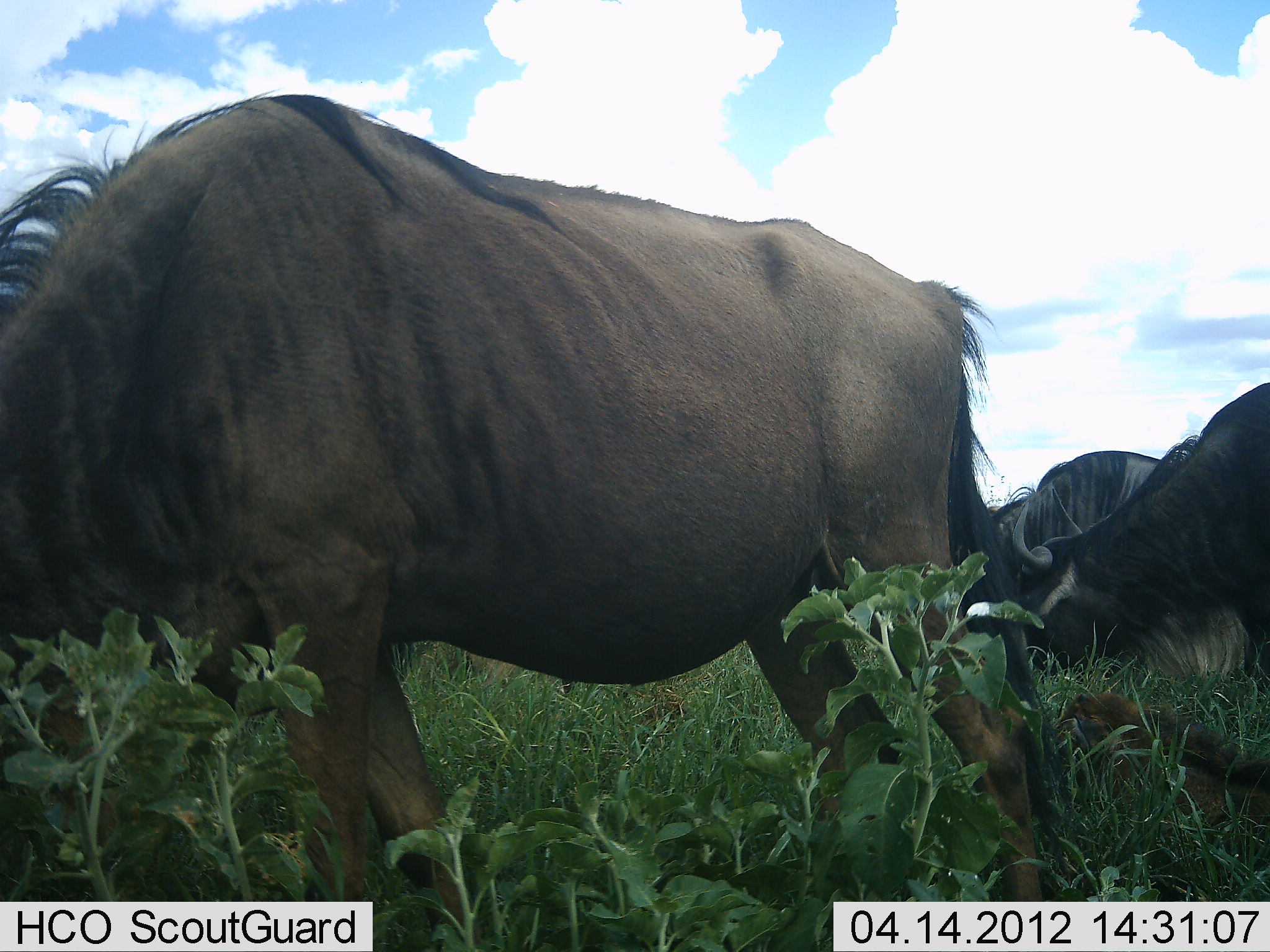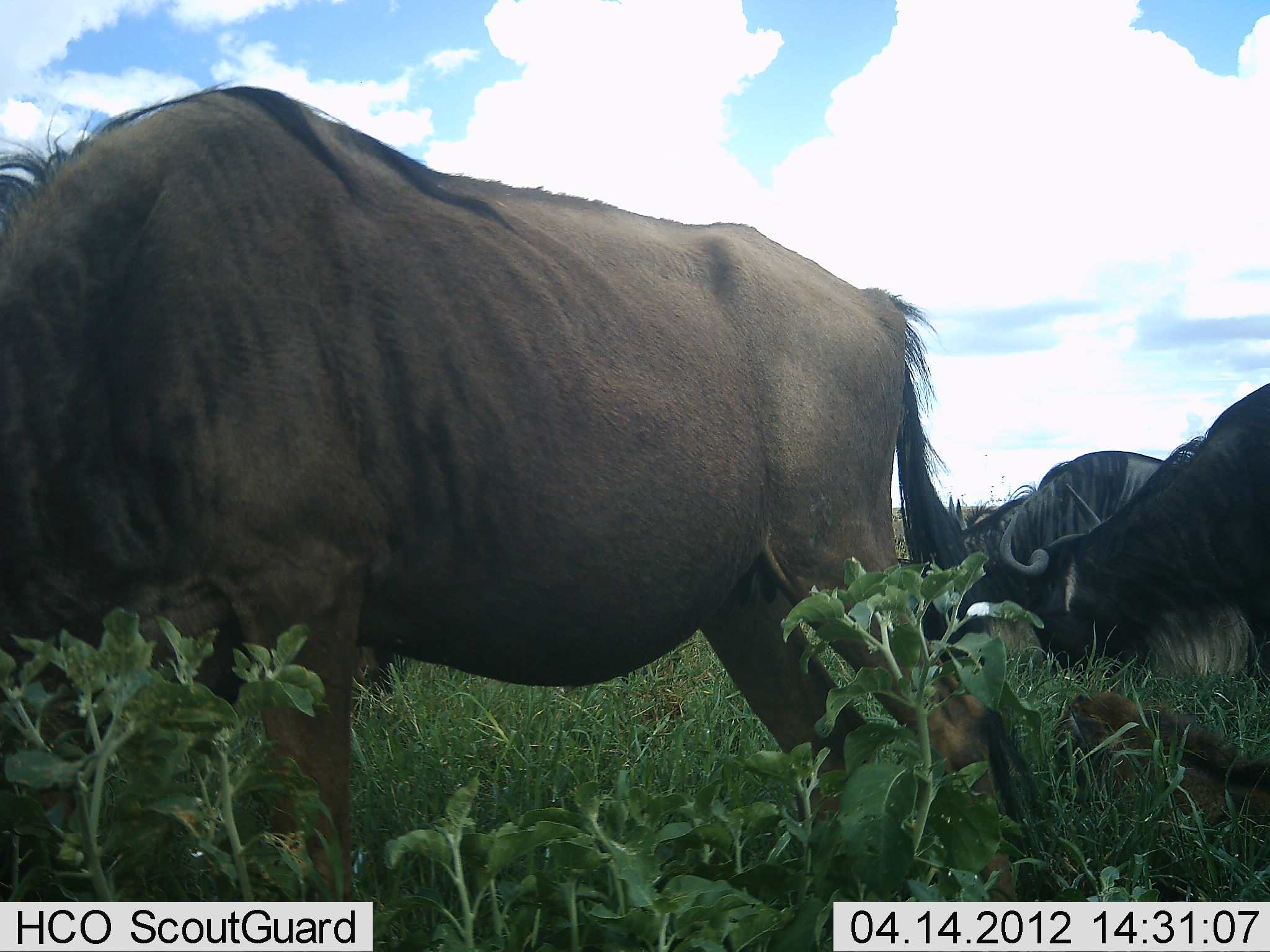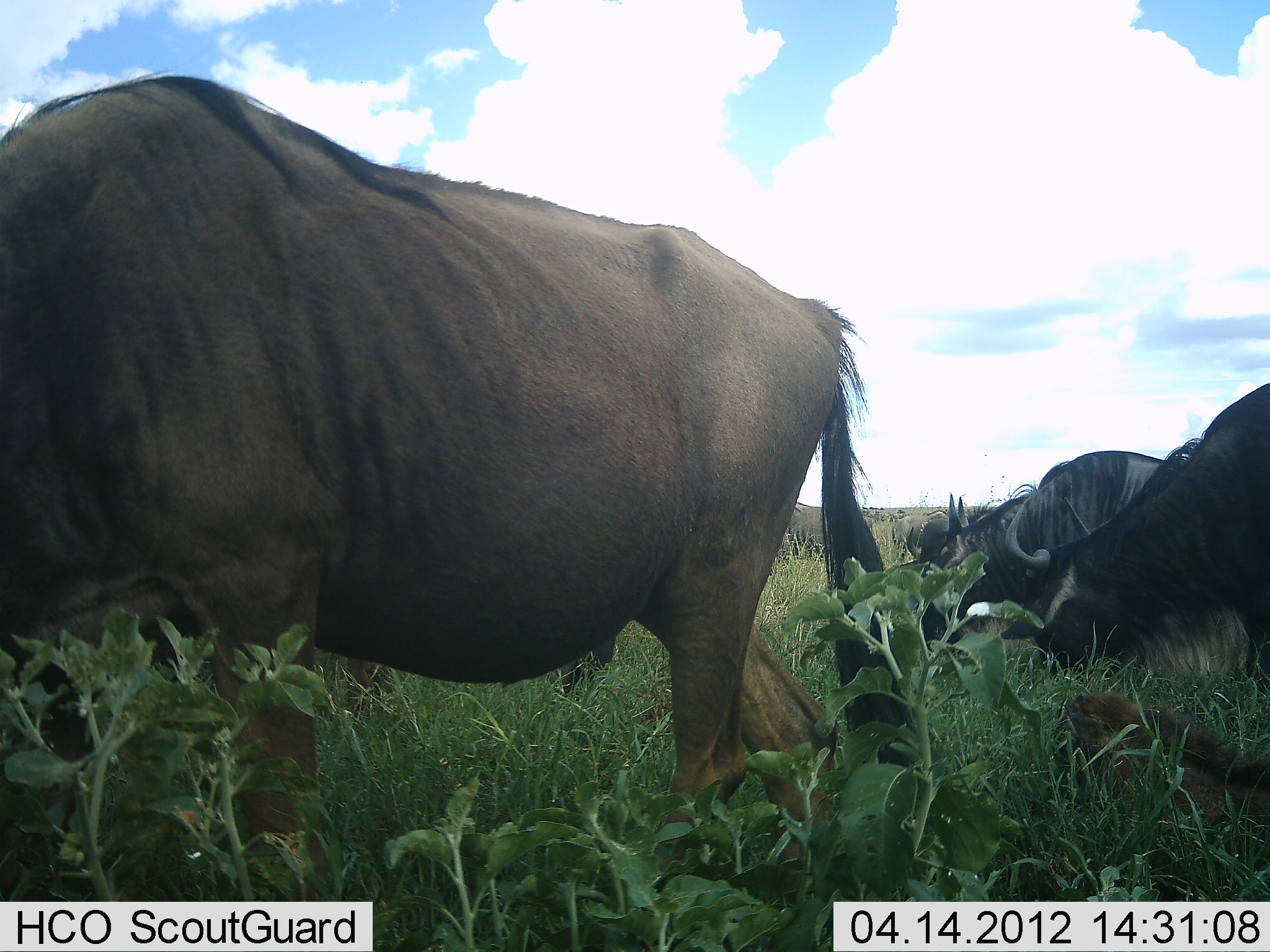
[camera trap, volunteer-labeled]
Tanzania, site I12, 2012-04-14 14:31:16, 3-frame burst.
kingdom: Animalia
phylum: Chordata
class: Mammalia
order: Artiodactyla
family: Bovidae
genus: Connochaetes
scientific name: Connochaetes taurinus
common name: blue wildebeest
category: wildebeest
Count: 3.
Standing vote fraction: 38%.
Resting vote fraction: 0%.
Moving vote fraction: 23%.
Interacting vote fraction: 0%.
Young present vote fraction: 15%.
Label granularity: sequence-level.